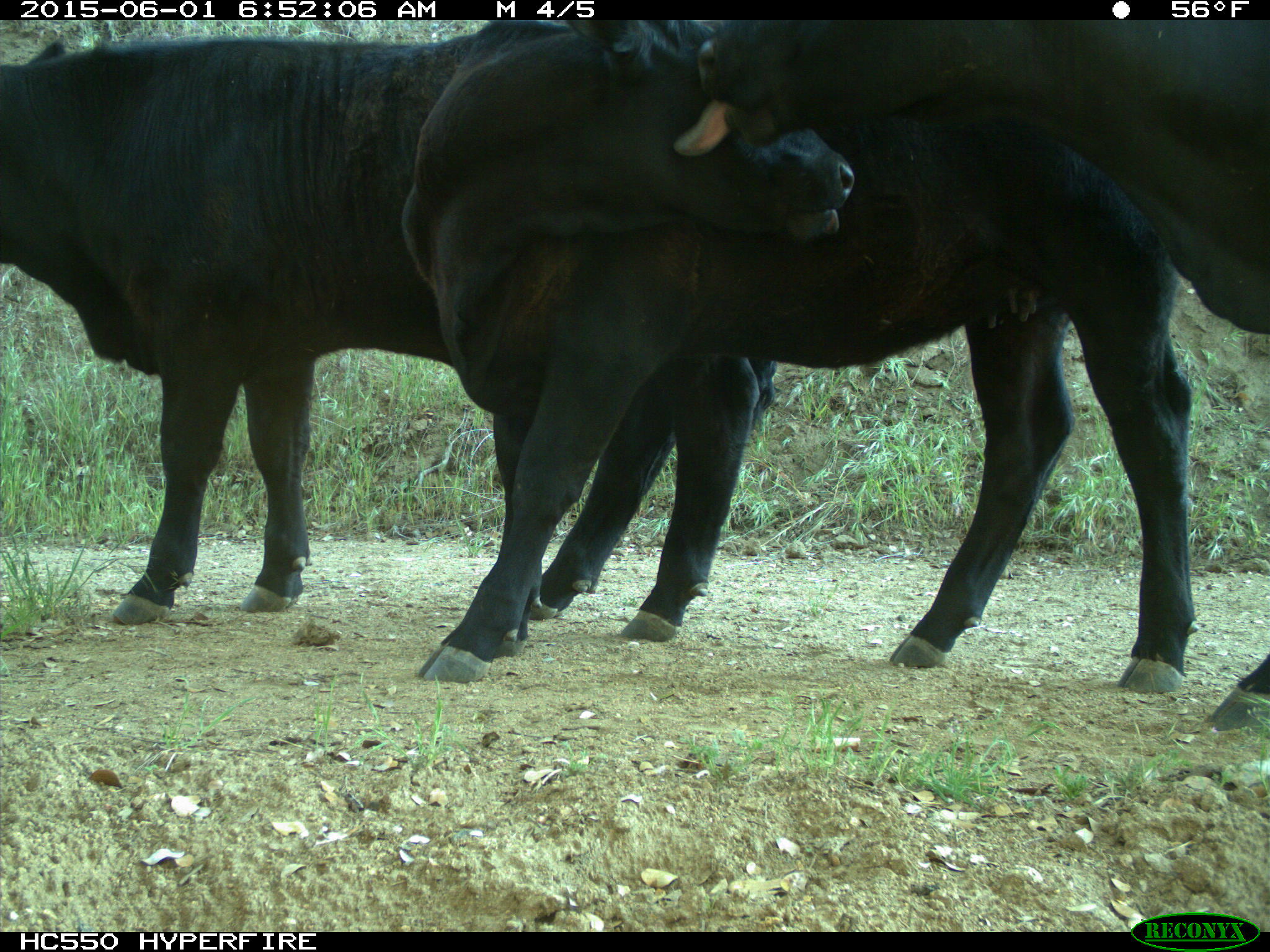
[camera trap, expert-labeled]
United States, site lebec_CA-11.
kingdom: Animalia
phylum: Chordata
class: Mammalia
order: Artiodactyla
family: Bovidae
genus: Bos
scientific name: Bos taurus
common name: domestic cow